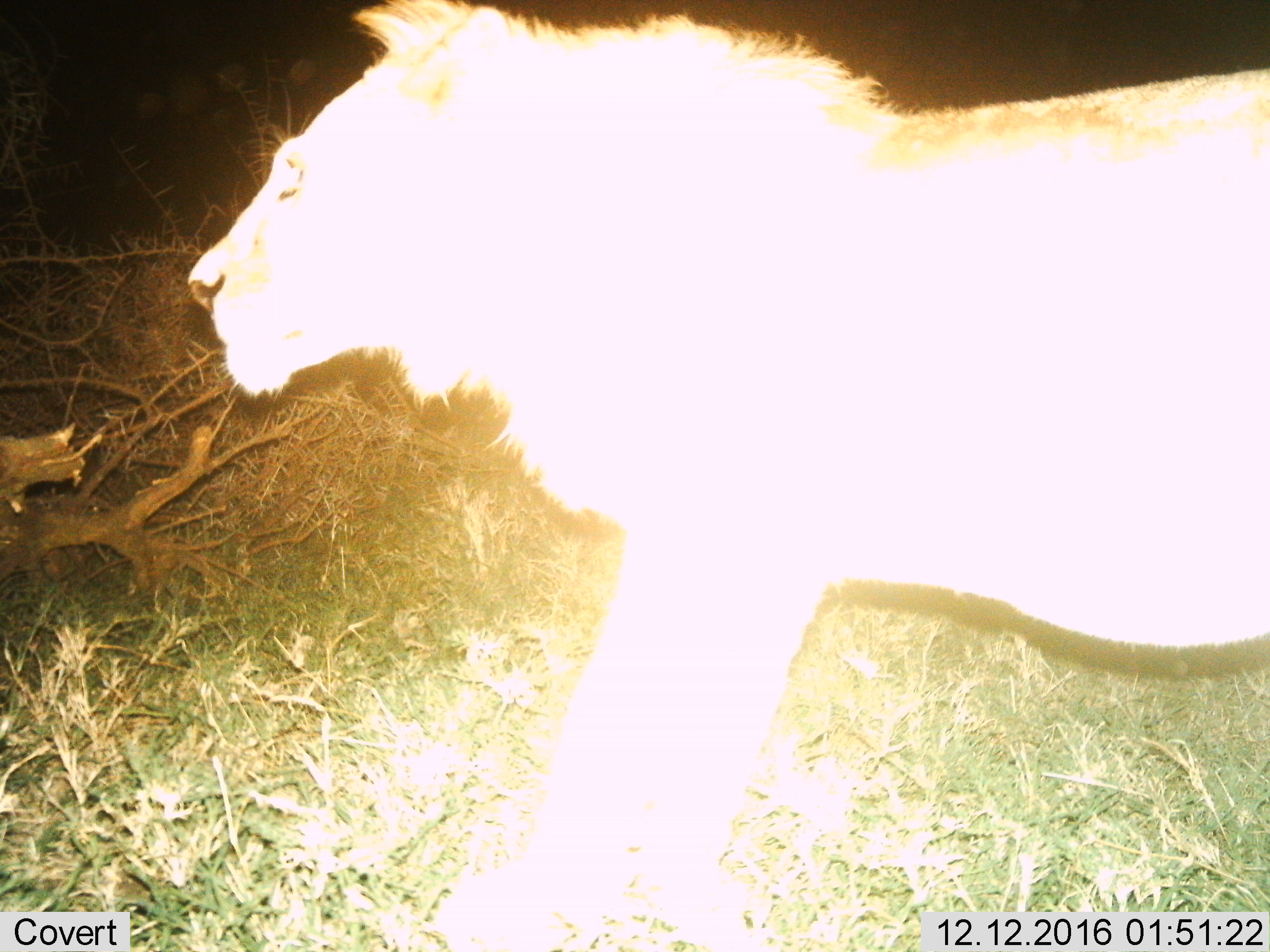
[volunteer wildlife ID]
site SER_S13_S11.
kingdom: Animalia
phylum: Chordata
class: Mammalia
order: Carnivora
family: Felidae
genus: Panthera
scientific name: Panthera leo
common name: lion female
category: lionfemale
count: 1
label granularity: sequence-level